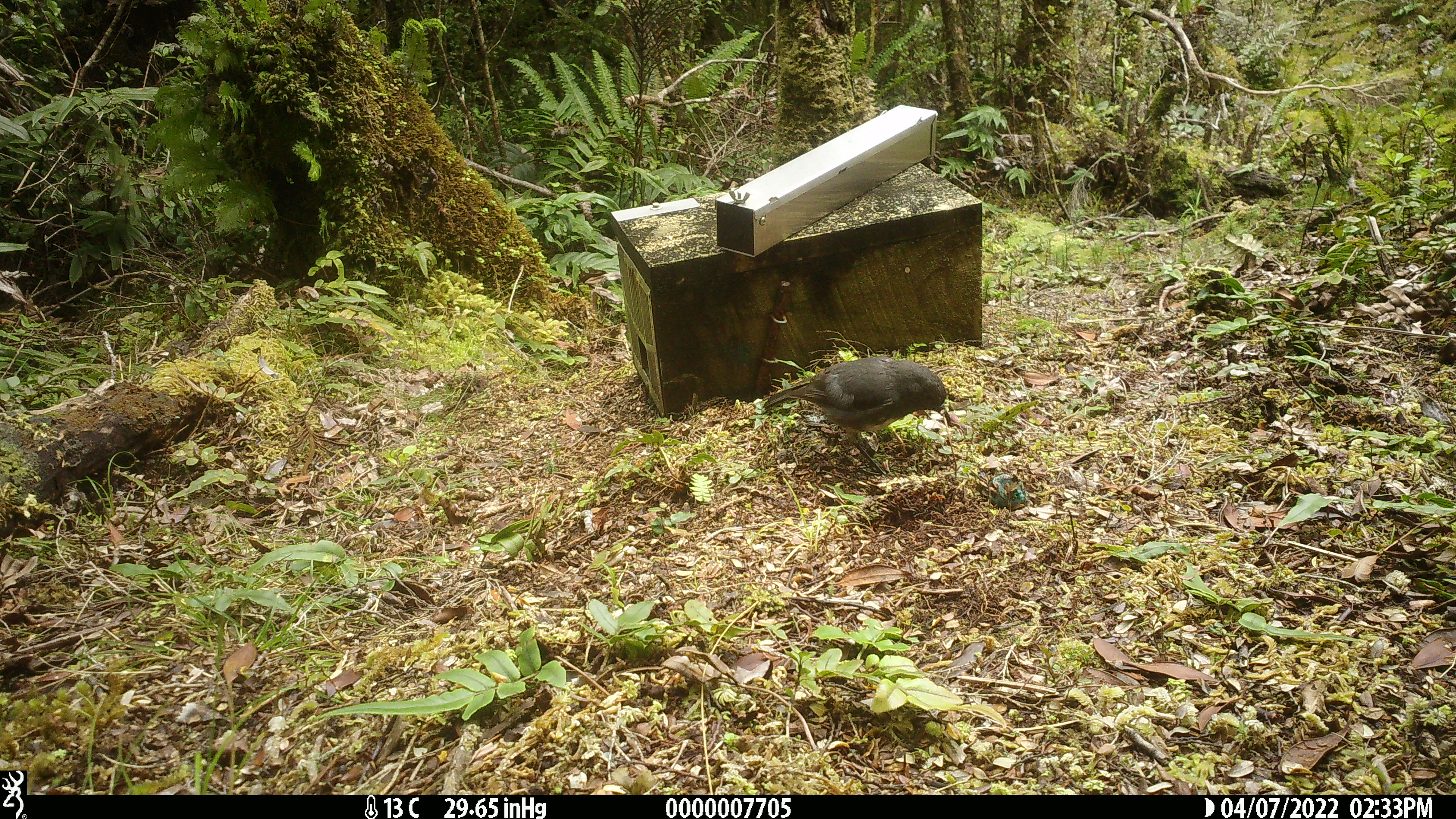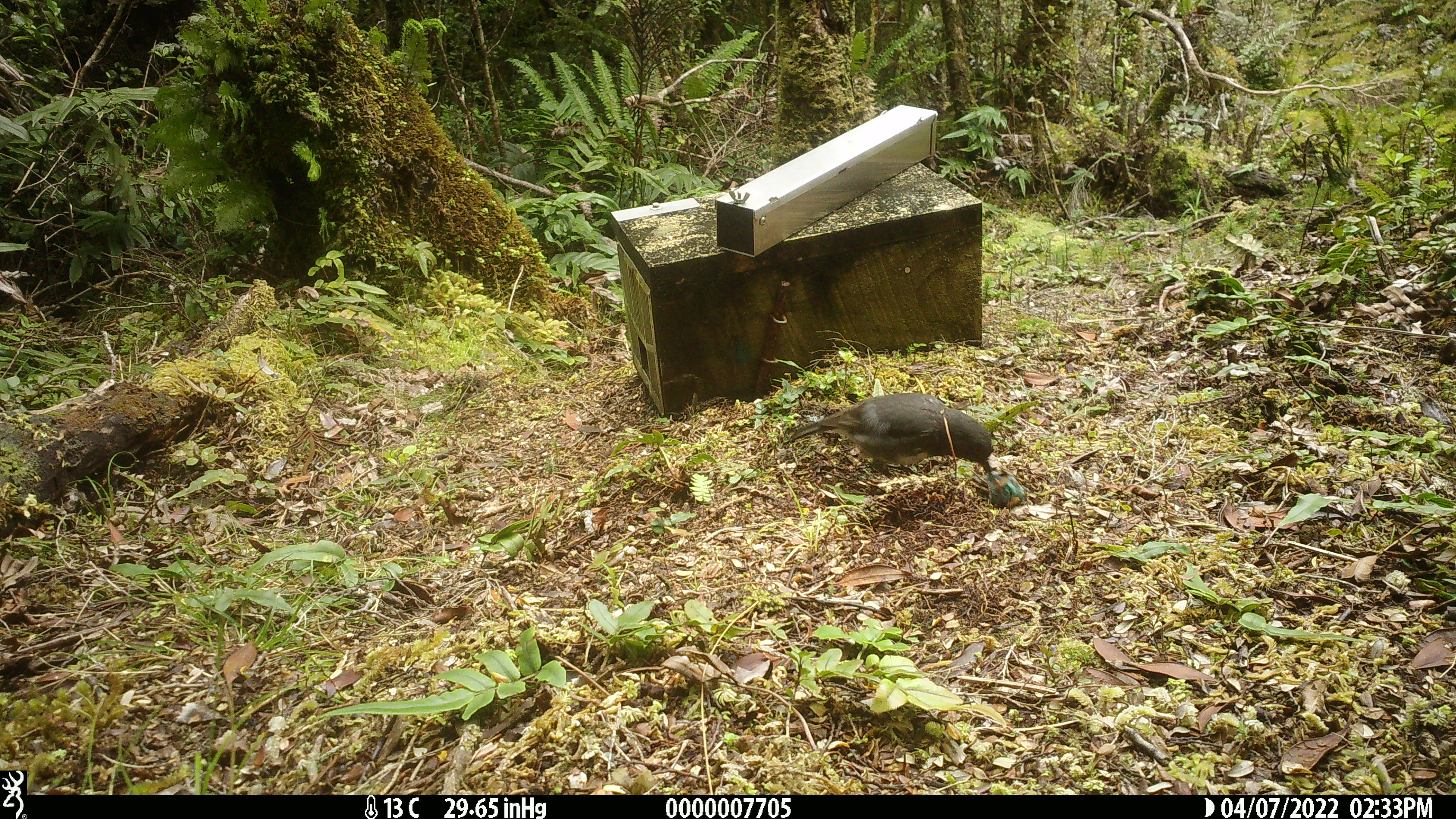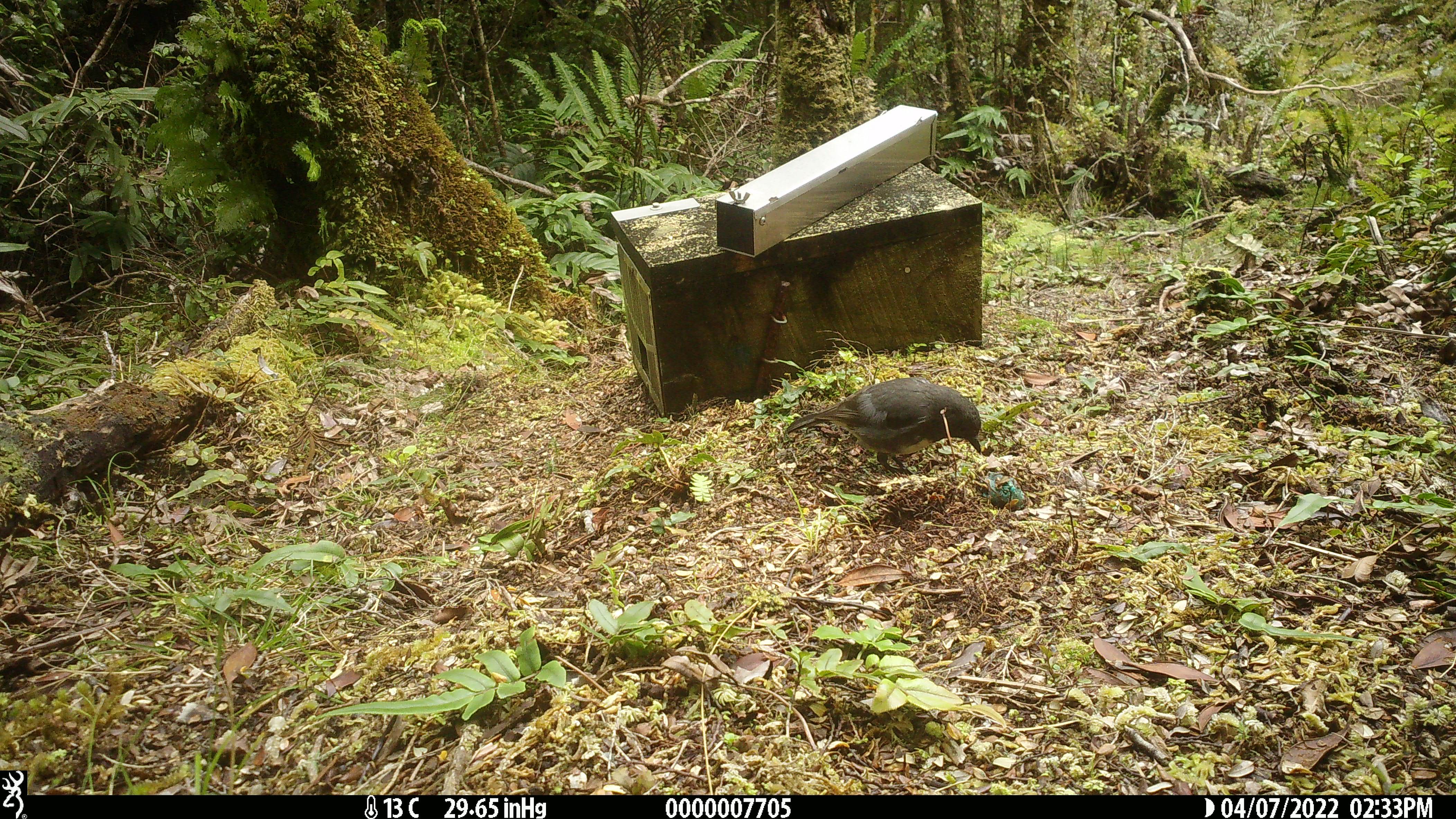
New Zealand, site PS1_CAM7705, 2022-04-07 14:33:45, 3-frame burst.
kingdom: Animalia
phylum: Chordata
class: Aves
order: Passeriformes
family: Petroicidae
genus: Petroica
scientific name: Petroica australis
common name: new zealand robin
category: robin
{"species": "robin (new zealand robin) (Petroica australis)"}